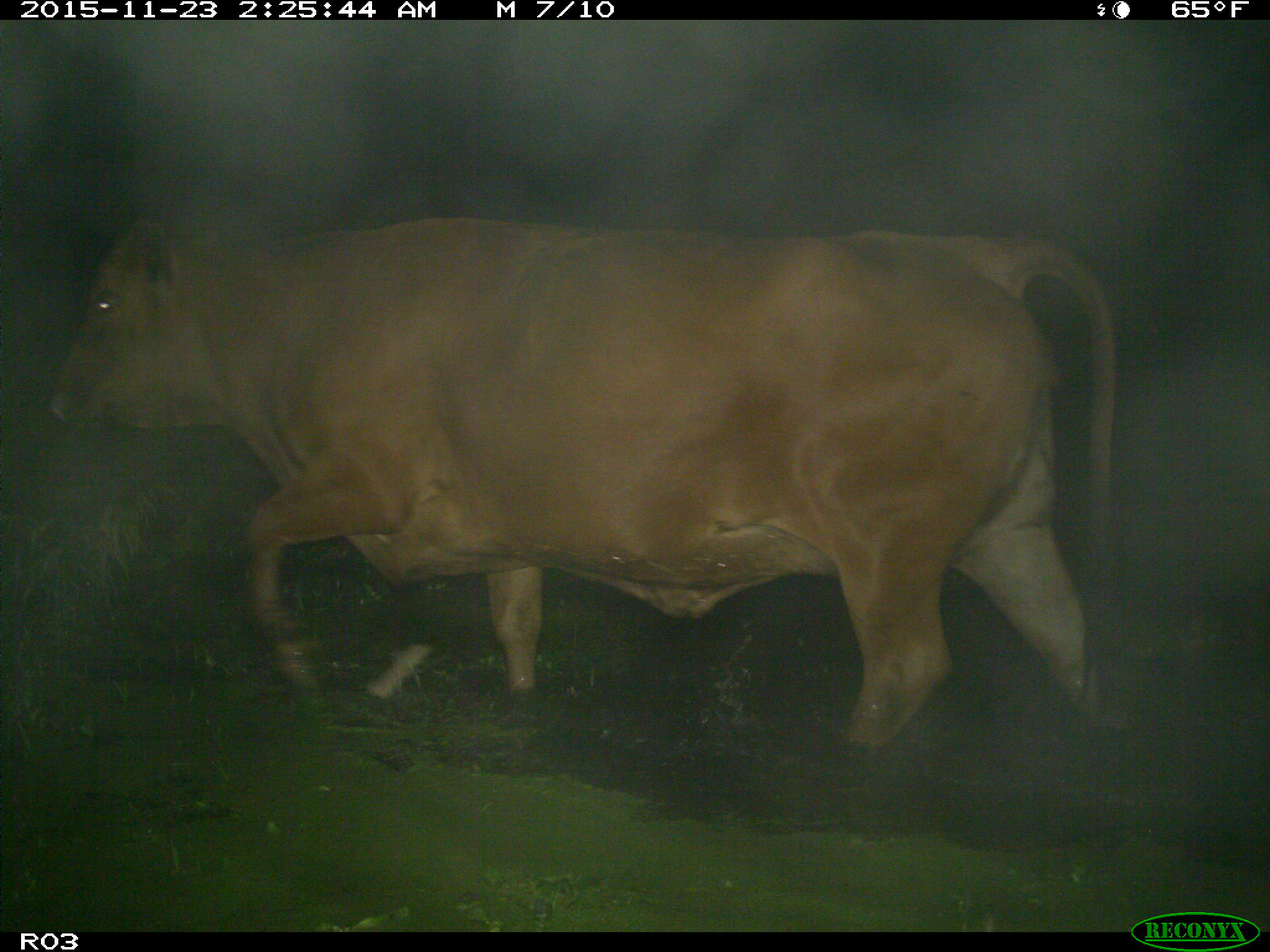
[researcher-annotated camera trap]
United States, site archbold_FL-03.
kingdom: Animalia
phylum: Chordata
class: Mammalia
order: Artiodactyla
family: Bovidae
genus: Bos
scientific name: Bos taurus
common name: domestic cow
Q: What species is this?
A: Bos taurus (domestic cow).